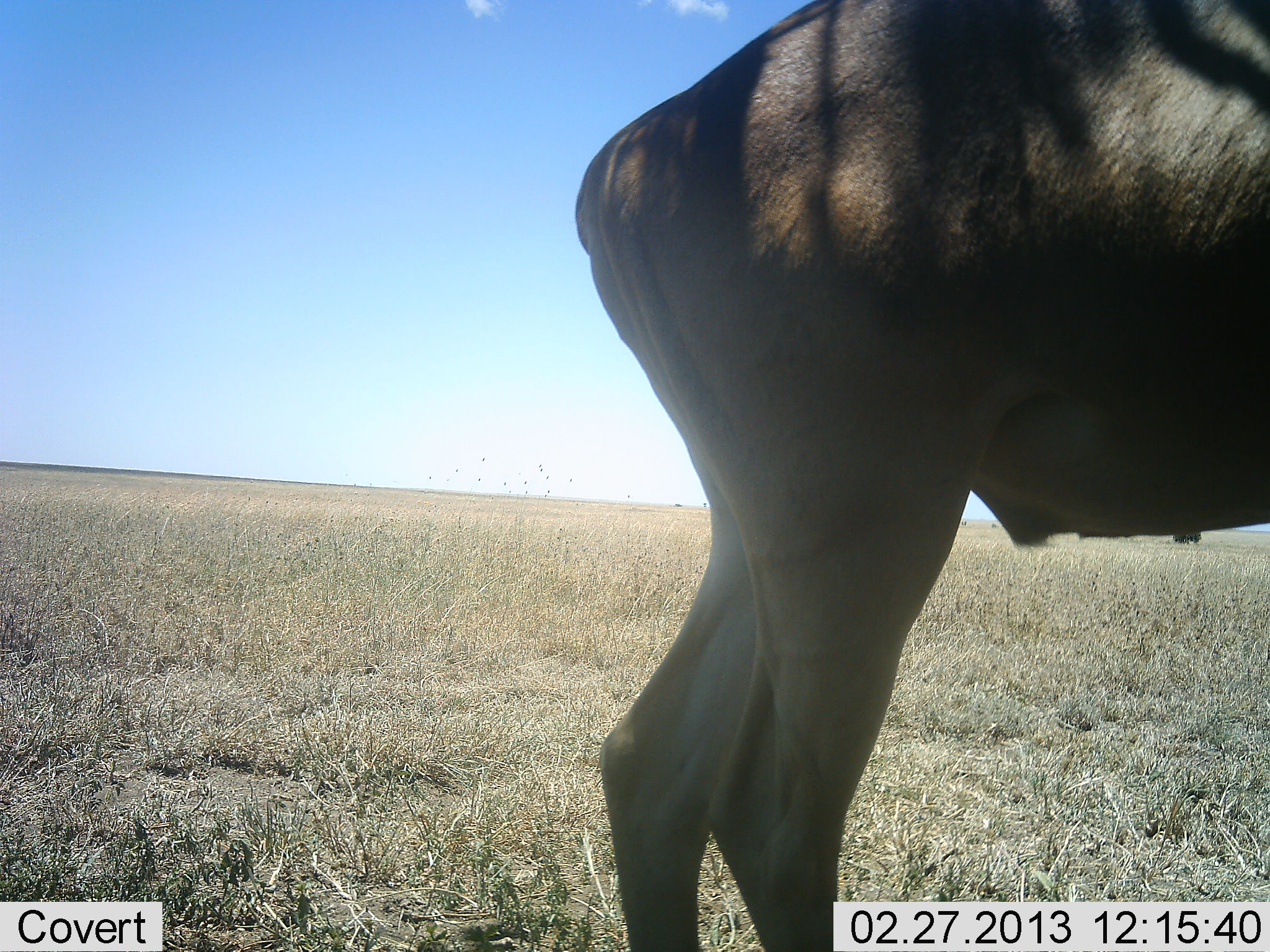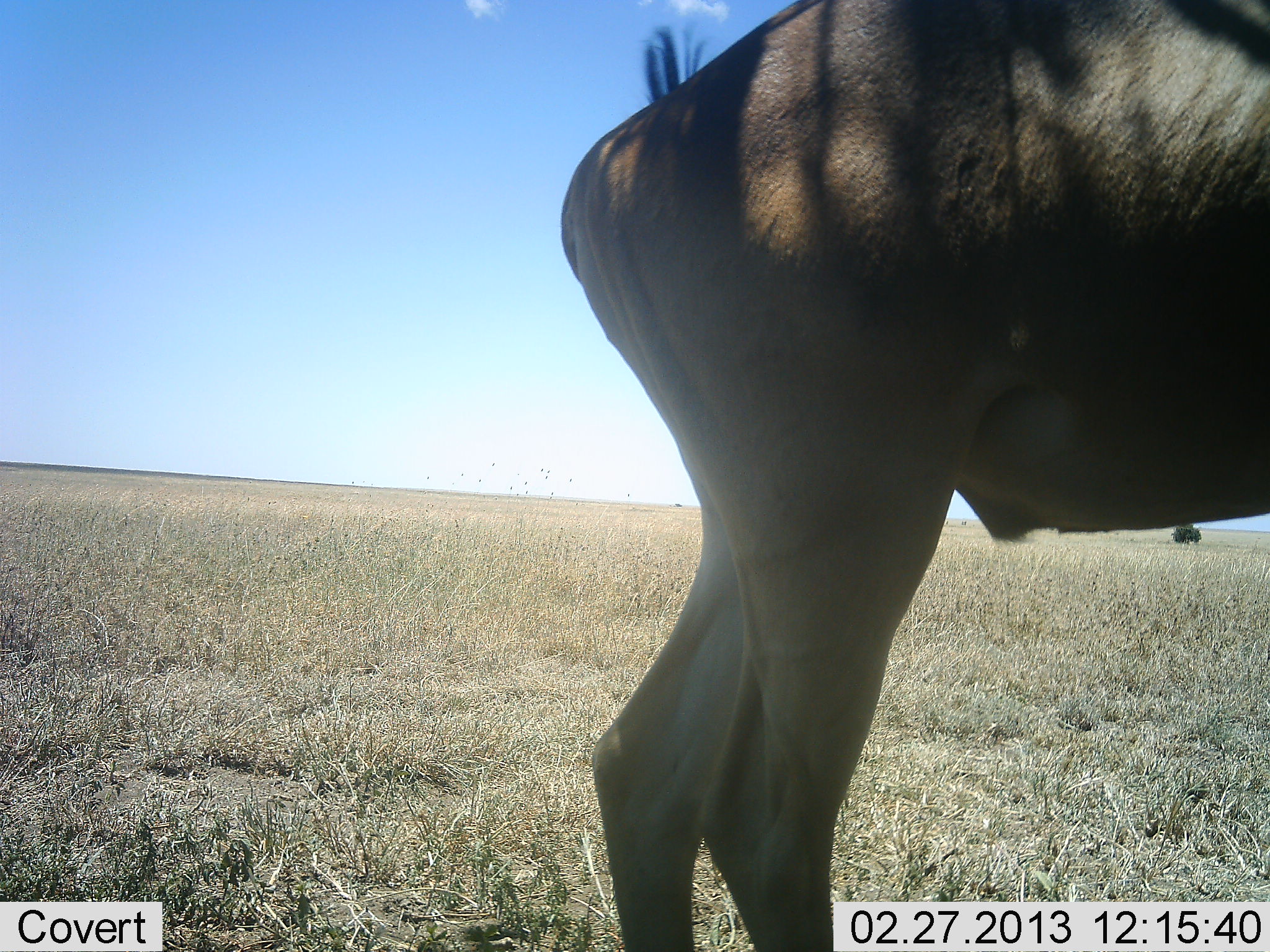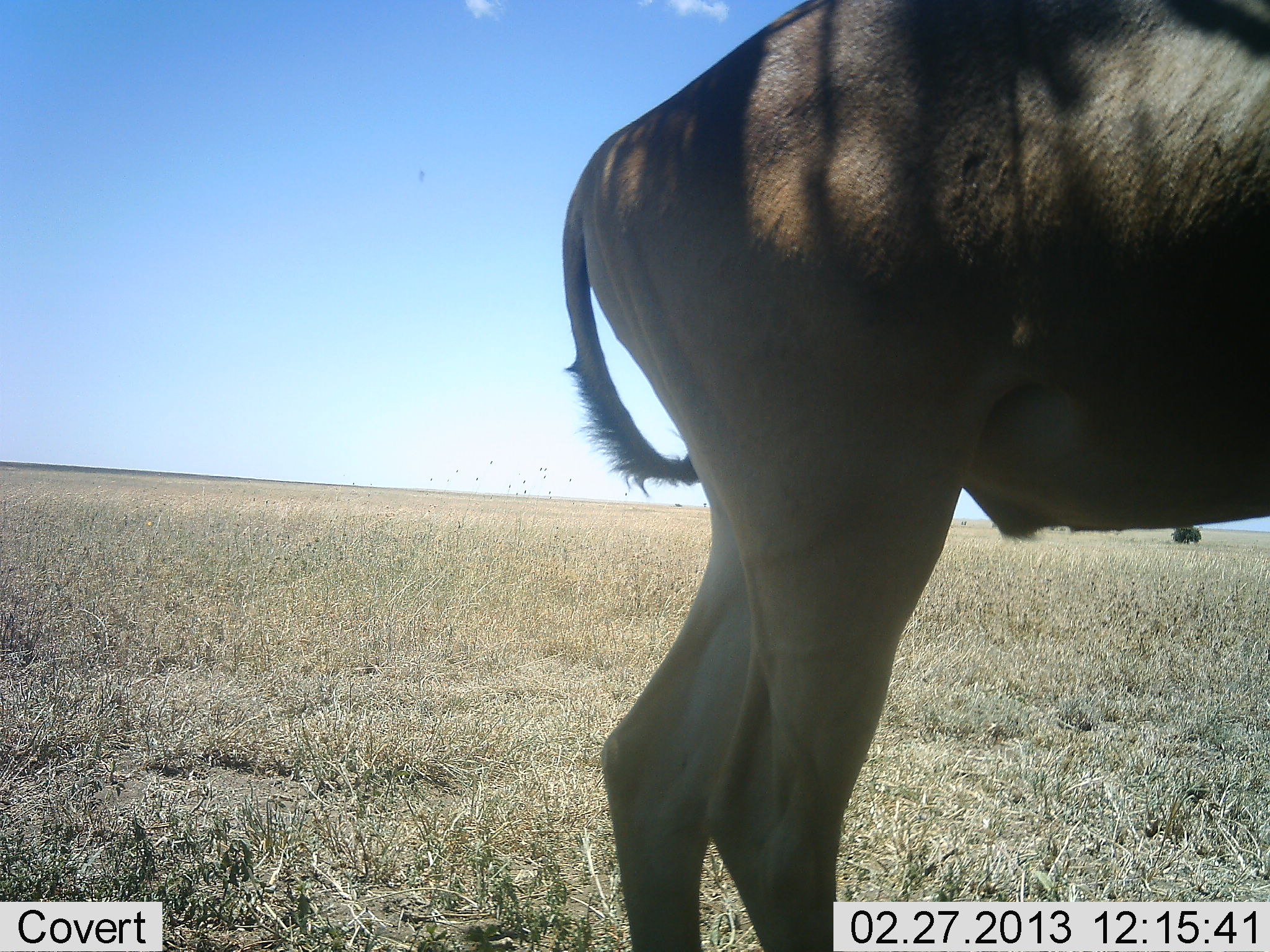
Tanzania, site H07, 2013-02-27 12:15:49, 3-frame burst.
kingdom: Animalia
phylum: Chordata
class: Mammalia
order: Artiodactyla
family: Bovidae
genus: Connochaetes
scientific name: Connochaetes taurinus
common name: blue wildebeest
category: wildebeest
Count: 1.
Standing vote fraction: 85%.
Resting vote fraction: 0%.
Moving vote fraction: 15%.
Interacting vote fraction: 0%.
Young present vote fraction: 0%.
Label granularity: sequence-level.